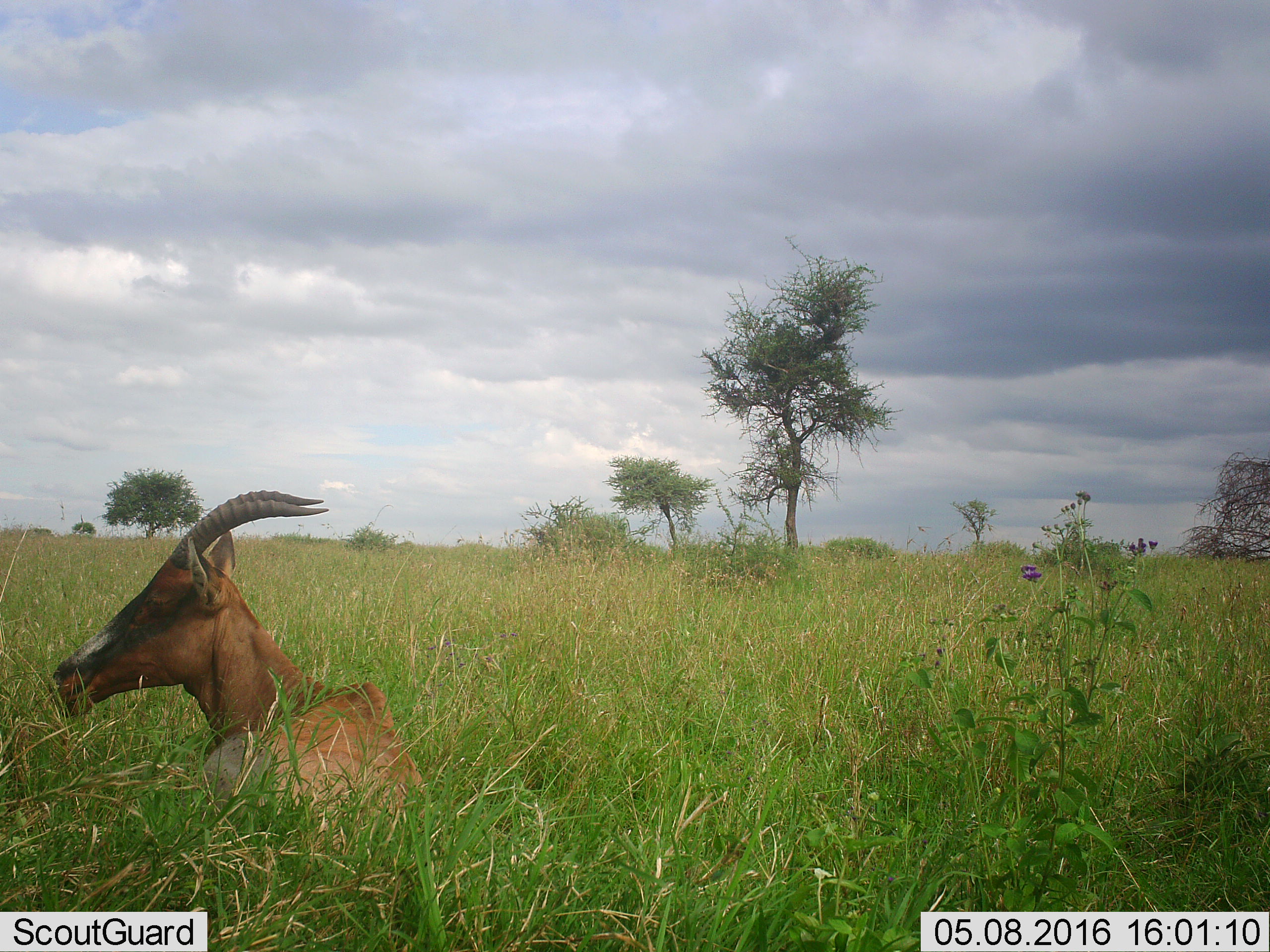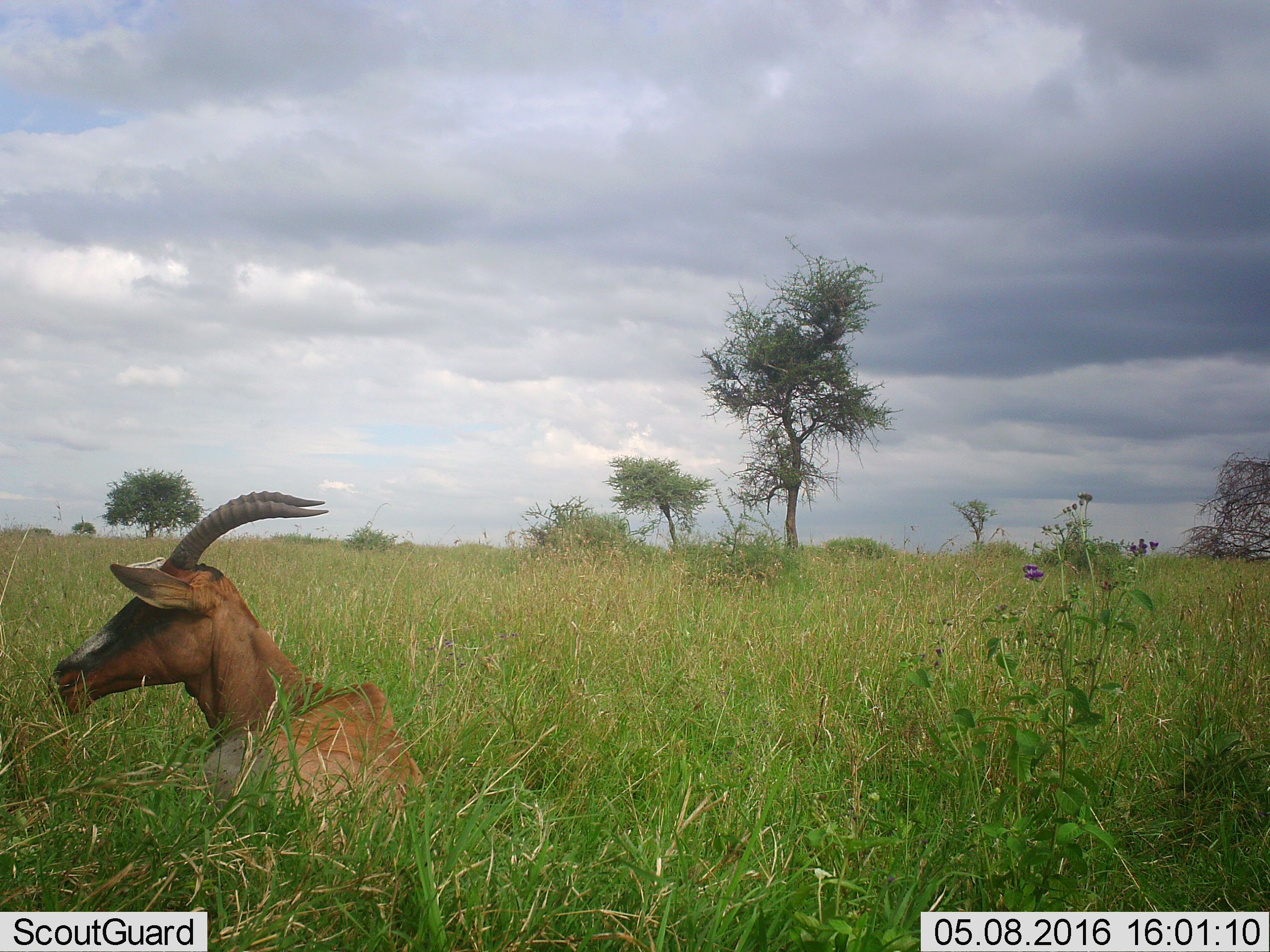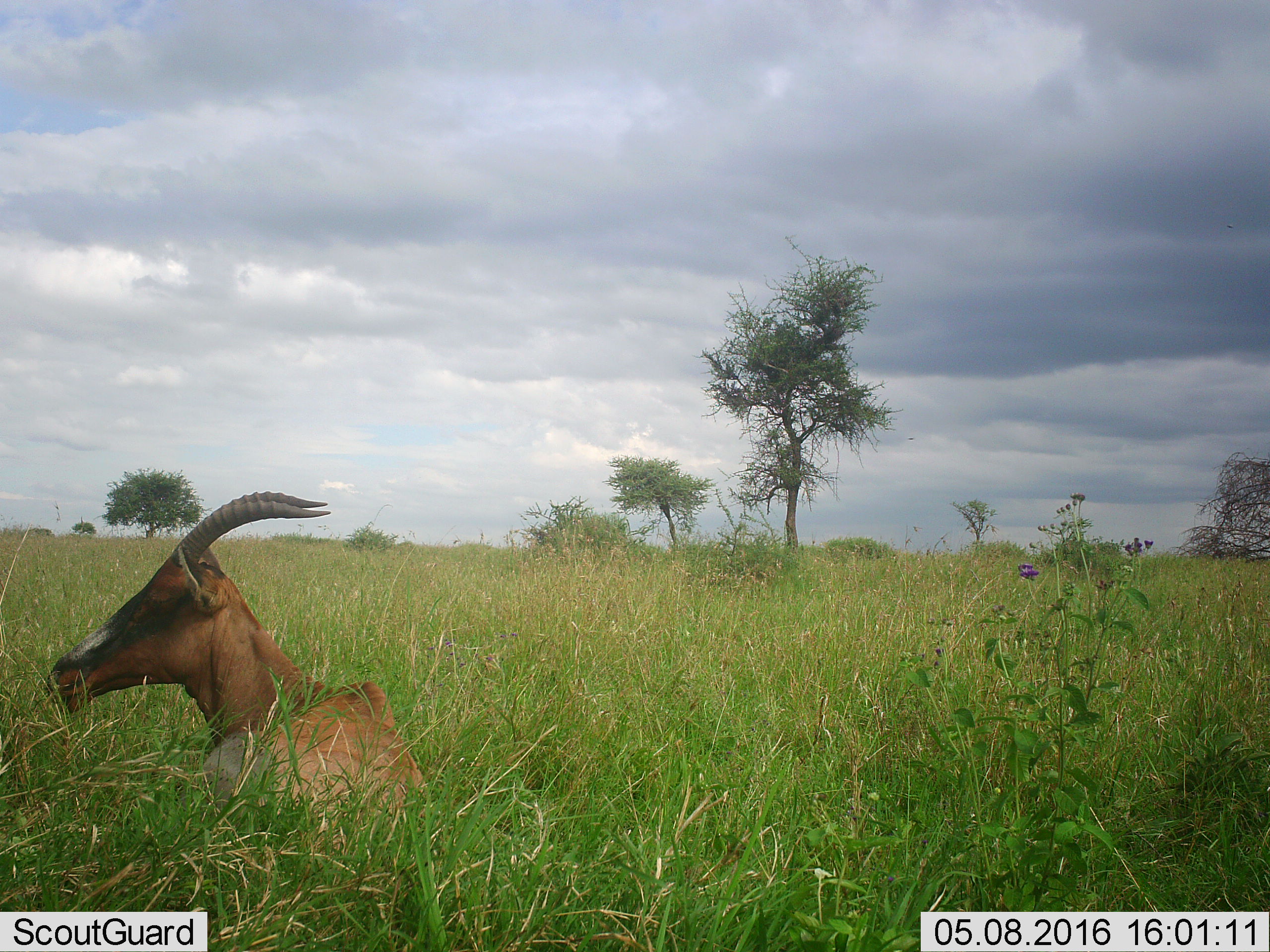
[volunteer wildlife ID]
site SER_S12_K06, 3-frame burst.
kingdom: Animalia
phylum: Chordata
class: Mammalia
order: Artiodactyla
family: Bovidae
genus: Damaliscus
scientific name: Damaliscus lunatus jimela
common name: topi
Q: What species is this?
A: Topi (Damaliscus lunatus jimela).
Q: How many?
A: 1.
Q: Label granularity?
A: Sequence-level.